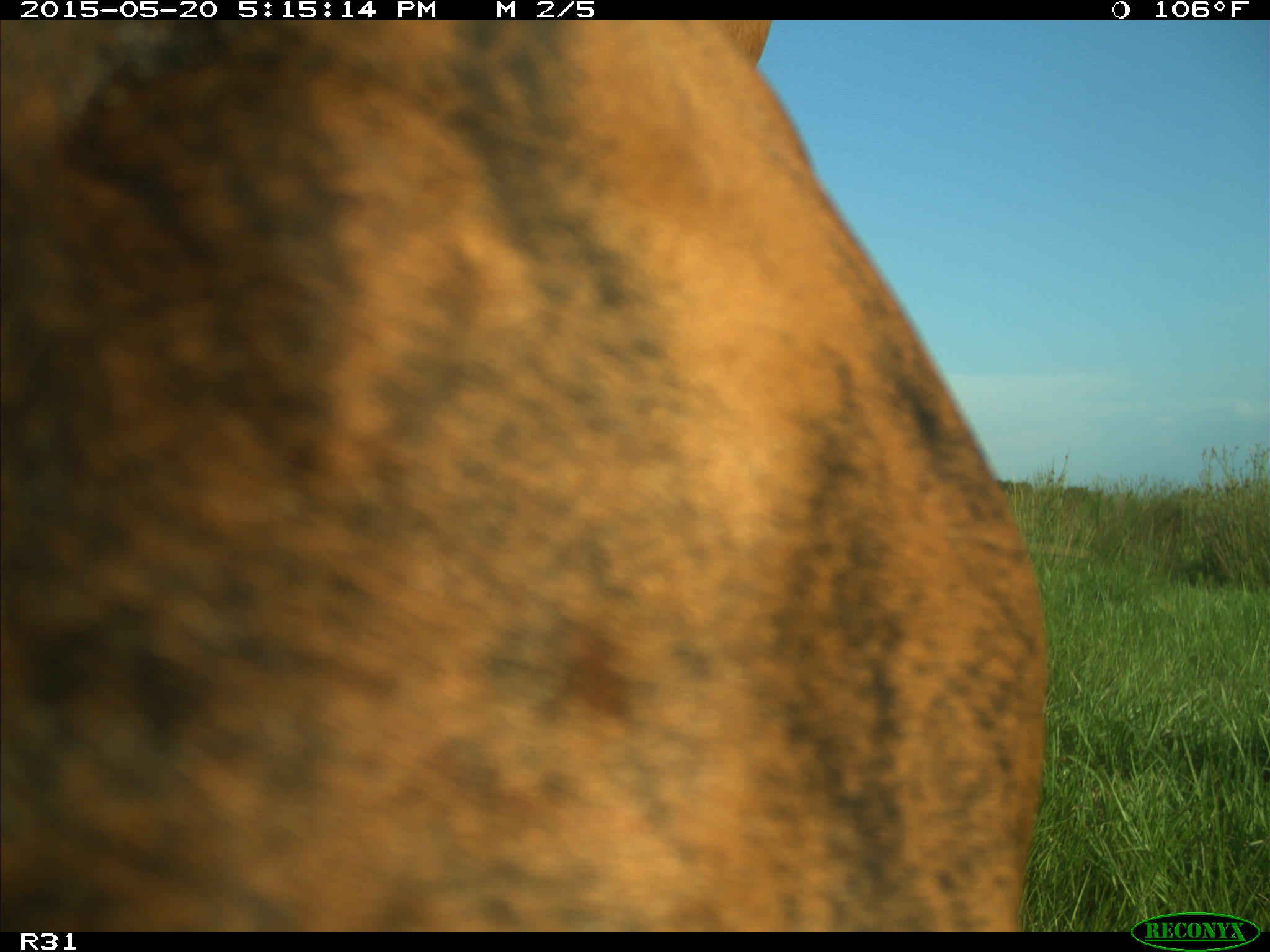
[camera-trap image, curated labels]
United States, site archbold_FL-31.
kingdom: Animalia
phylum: Chordata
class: Mammalia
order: Artiodactyla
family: Bovidae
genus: Bos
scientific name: Bos taurus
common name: domestic cow